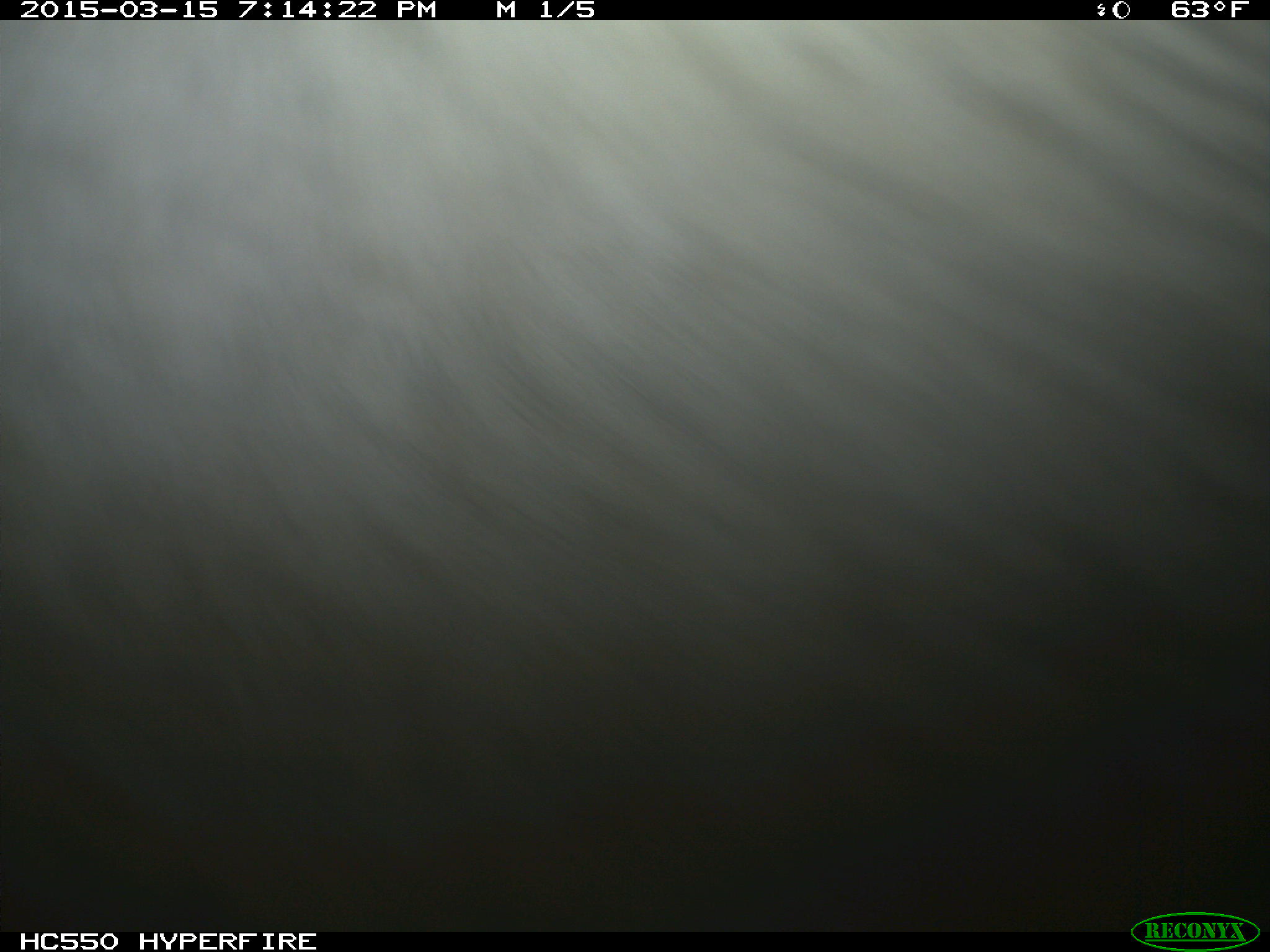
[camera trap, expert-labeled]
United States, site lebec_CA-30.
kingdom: Animalia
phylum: Chordata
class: Mammalia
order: Artiodactyla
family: Bovidae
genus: Bos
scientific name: Bos taurus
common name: domestic cow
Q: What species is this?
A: Bos taurus (domestic cow).